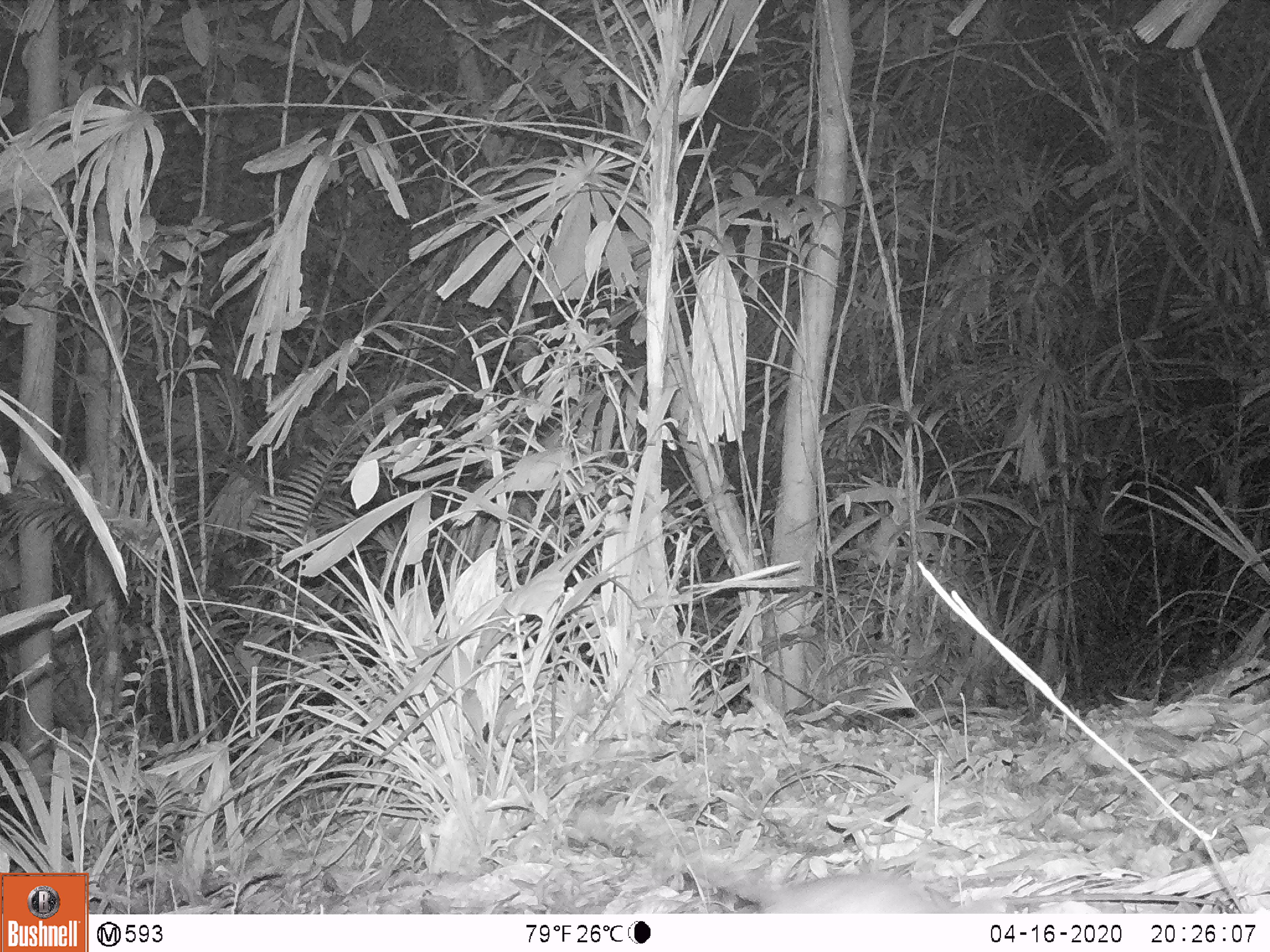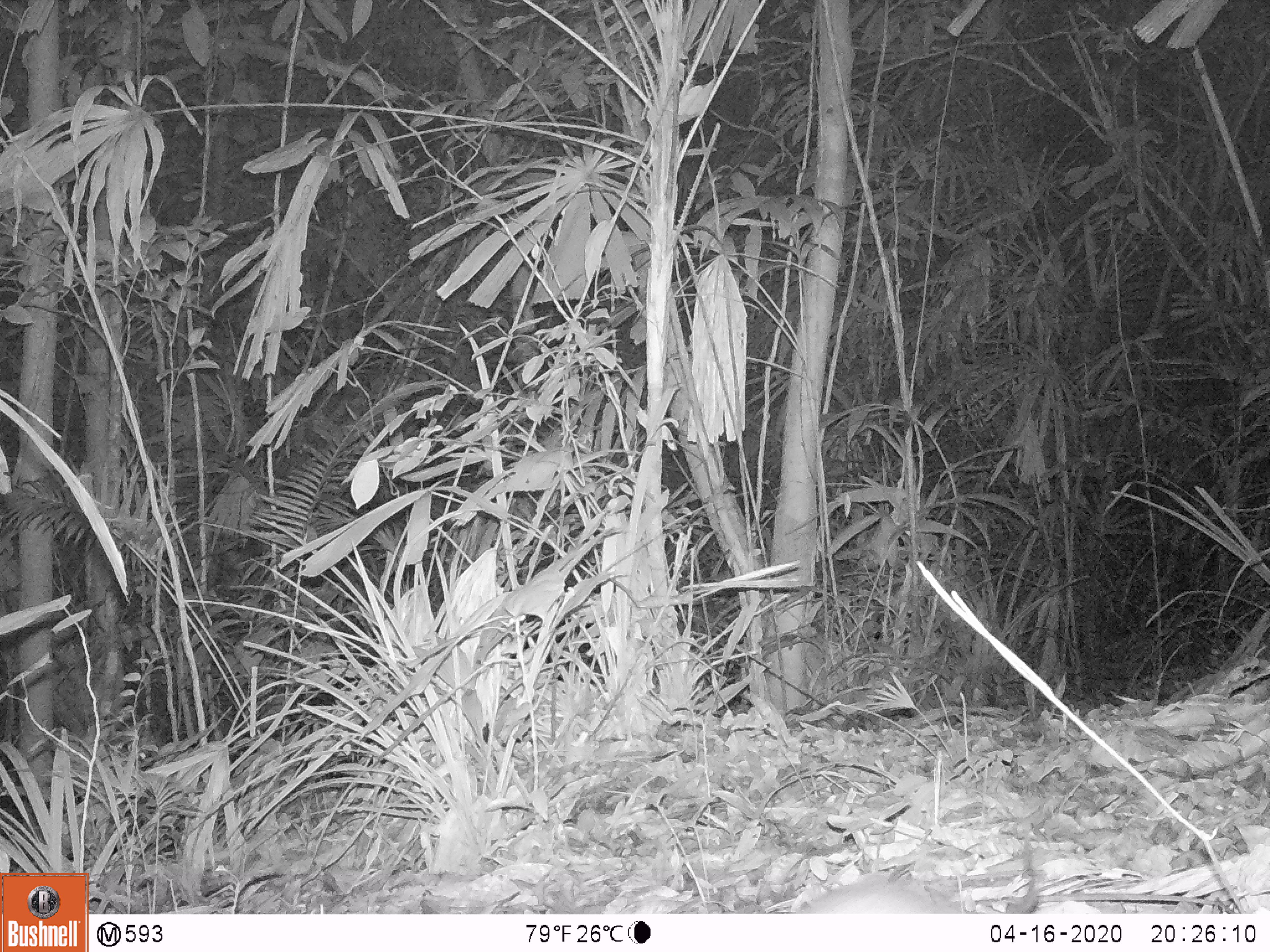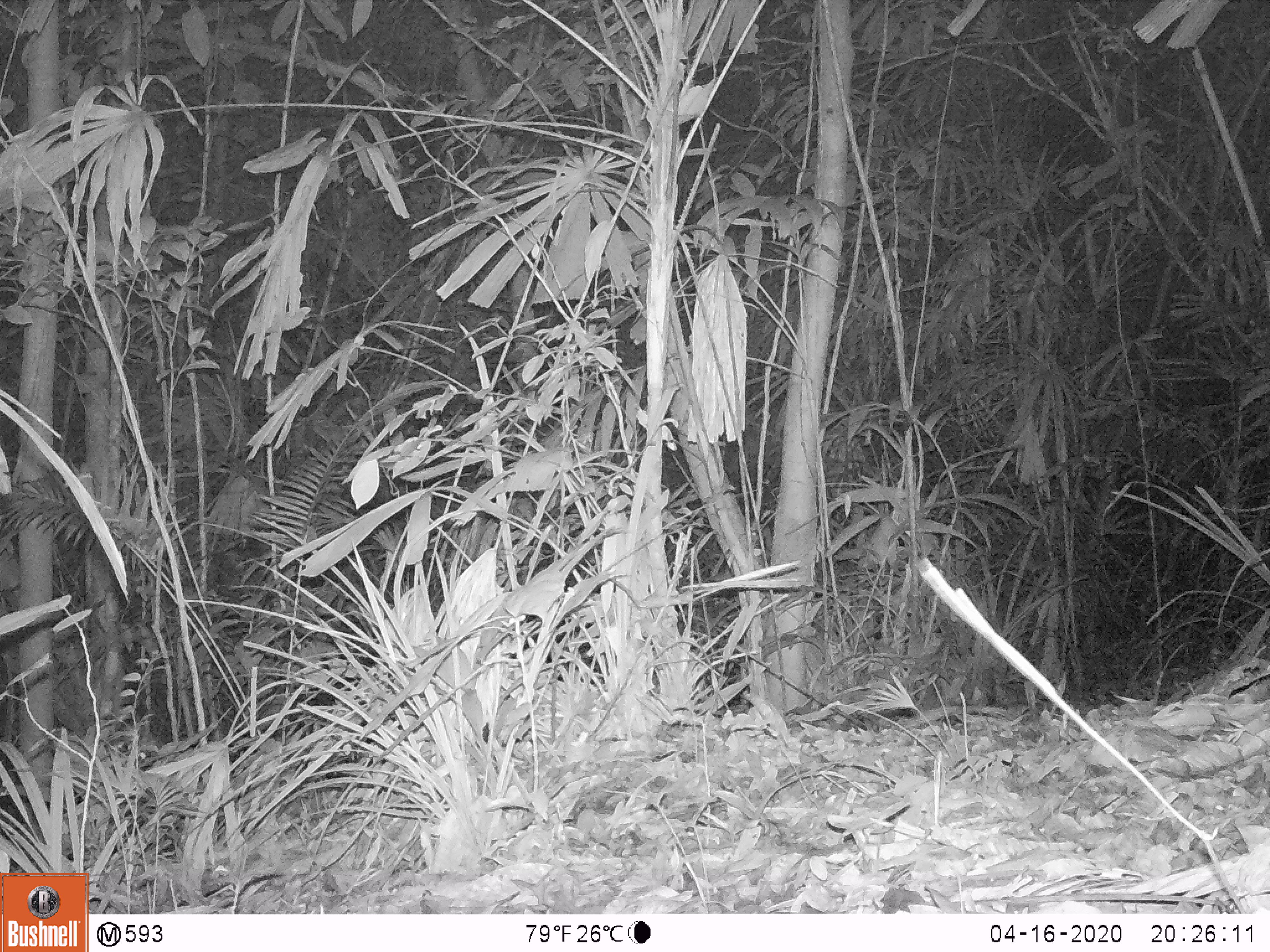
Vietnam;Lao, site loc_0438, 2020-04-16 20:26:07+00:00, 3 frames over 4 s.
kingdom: Animalia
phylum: Chordata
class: Mammalia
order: Rodentia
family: Muridae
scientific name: Muridae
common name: old-world mice and rats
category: unidentified murid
Unidentified murid (old-world mice and rats) (Muridae). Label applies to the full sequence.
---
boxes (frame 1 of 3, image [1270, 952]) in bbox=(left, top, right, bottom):
unidentified murid: bbox=(572, 804, 1007, 913)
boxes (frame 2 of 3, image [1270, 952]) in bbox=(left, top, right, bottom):
unidentified murid: bbox=(790, 831, 1039, 913)